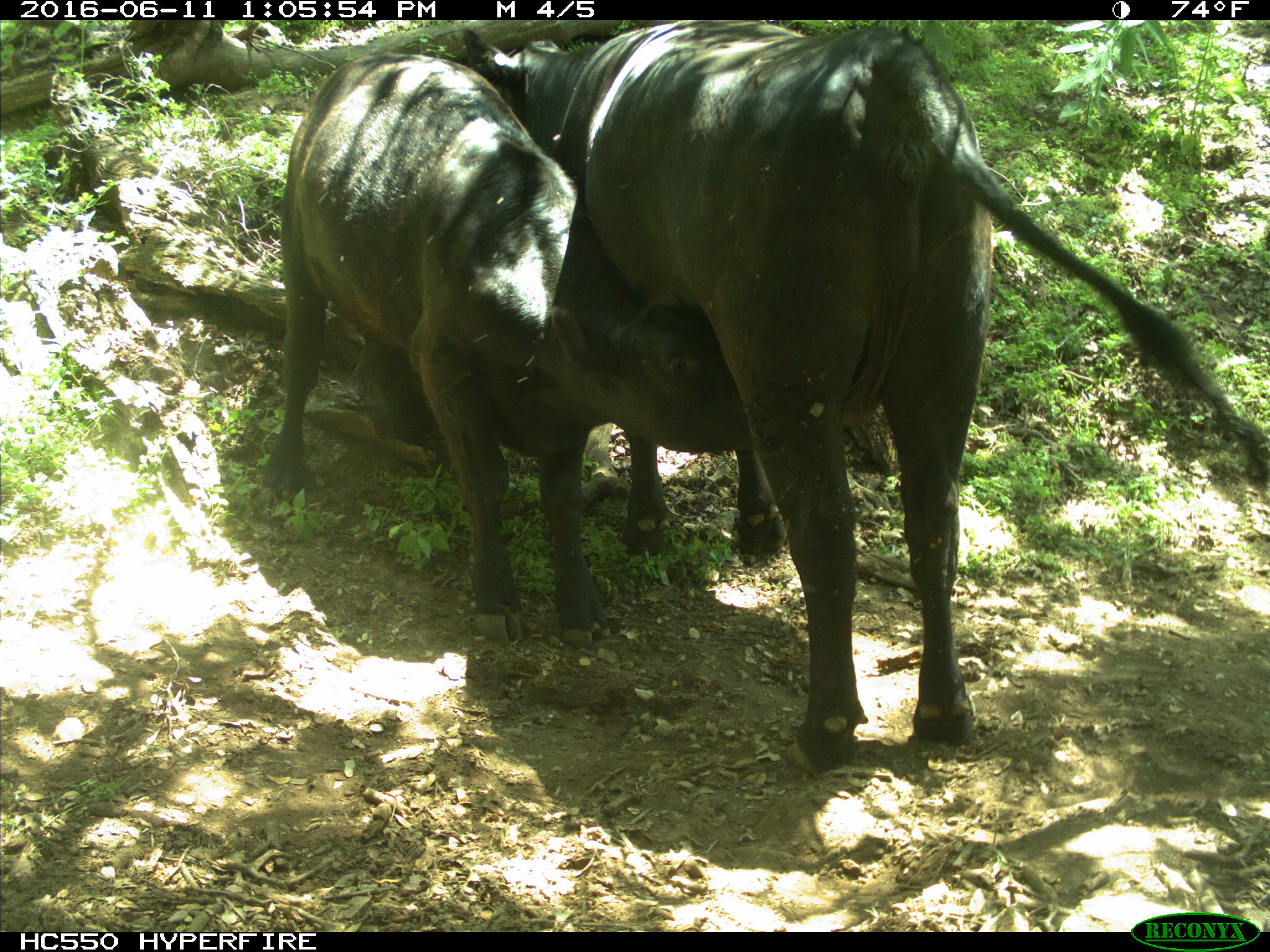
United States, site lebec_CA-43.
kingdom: Animalia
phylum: Chordata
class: Mammalia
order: Artiodactyla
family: Bovidae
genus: Bos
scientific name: Bos taurus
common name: domestic cow